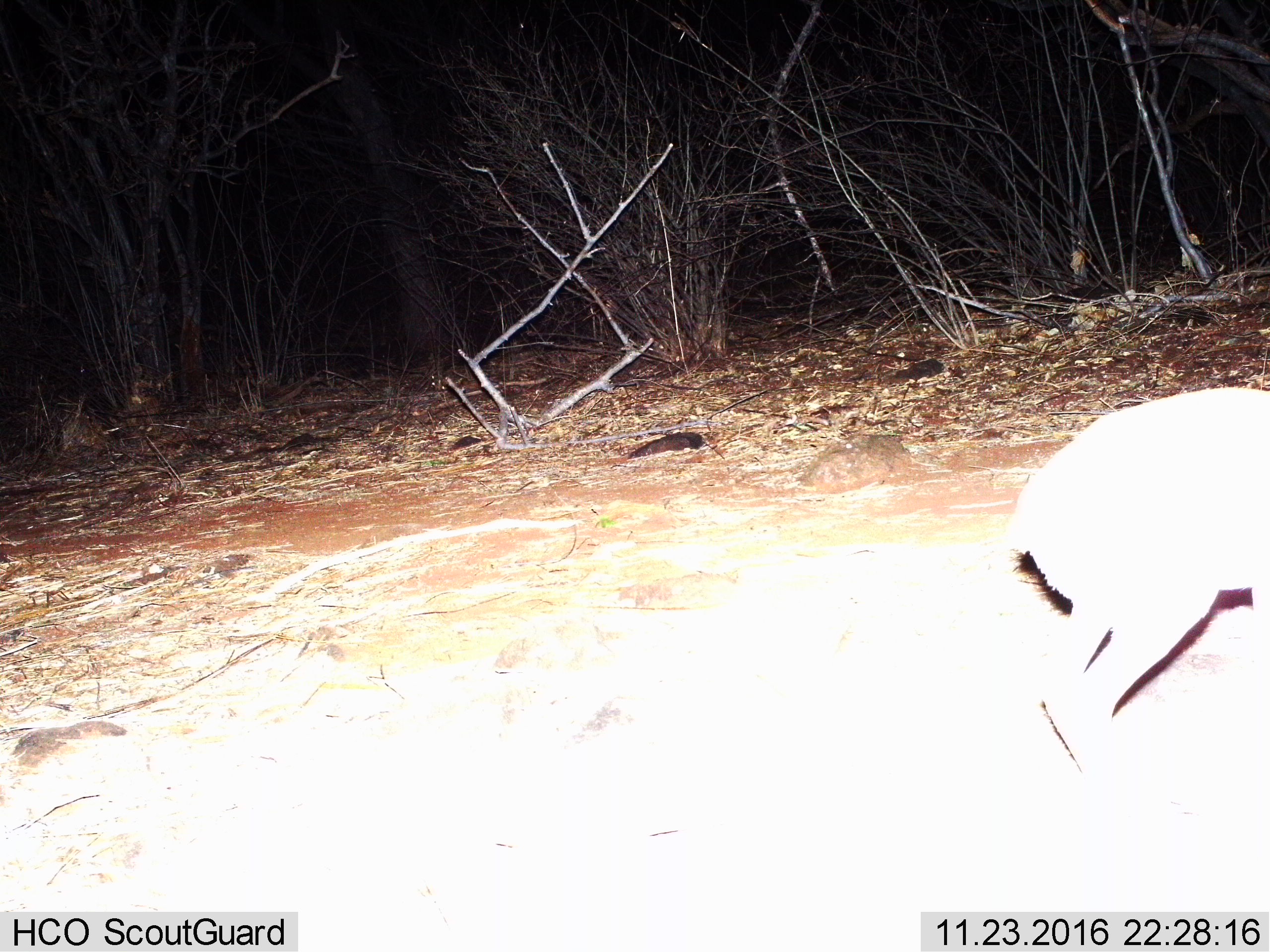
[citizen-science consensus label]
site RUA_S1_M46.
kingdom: Animalia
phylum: Chordata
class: Mammalia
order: Artiodactyla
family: Bovidae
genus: Madoqua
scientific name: Madoqua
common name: dik-dik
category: dikdik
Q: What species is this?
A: Dikdik (dik-dik) (Madoqua).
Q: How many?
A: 1.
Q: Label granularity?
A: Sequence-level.